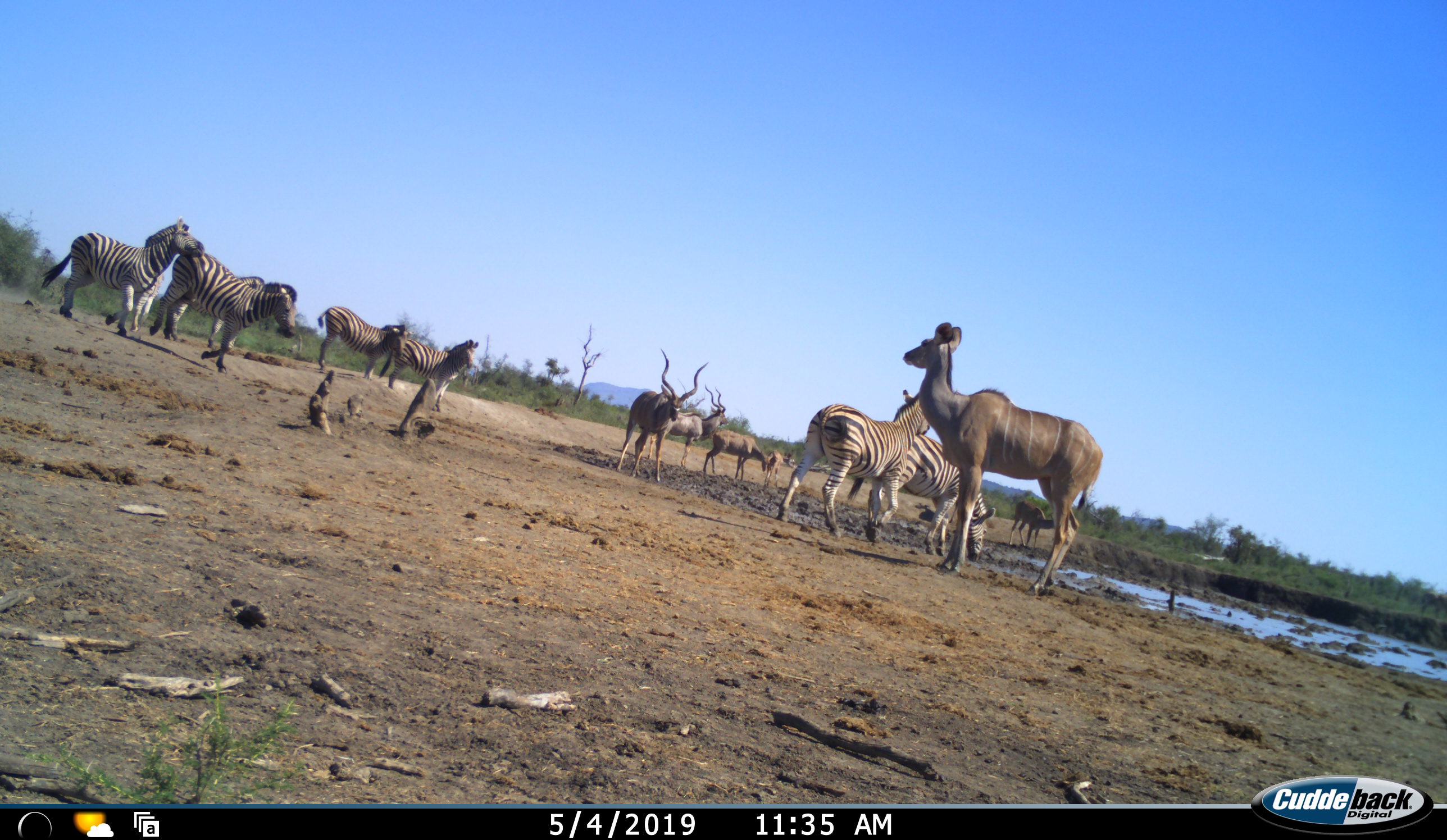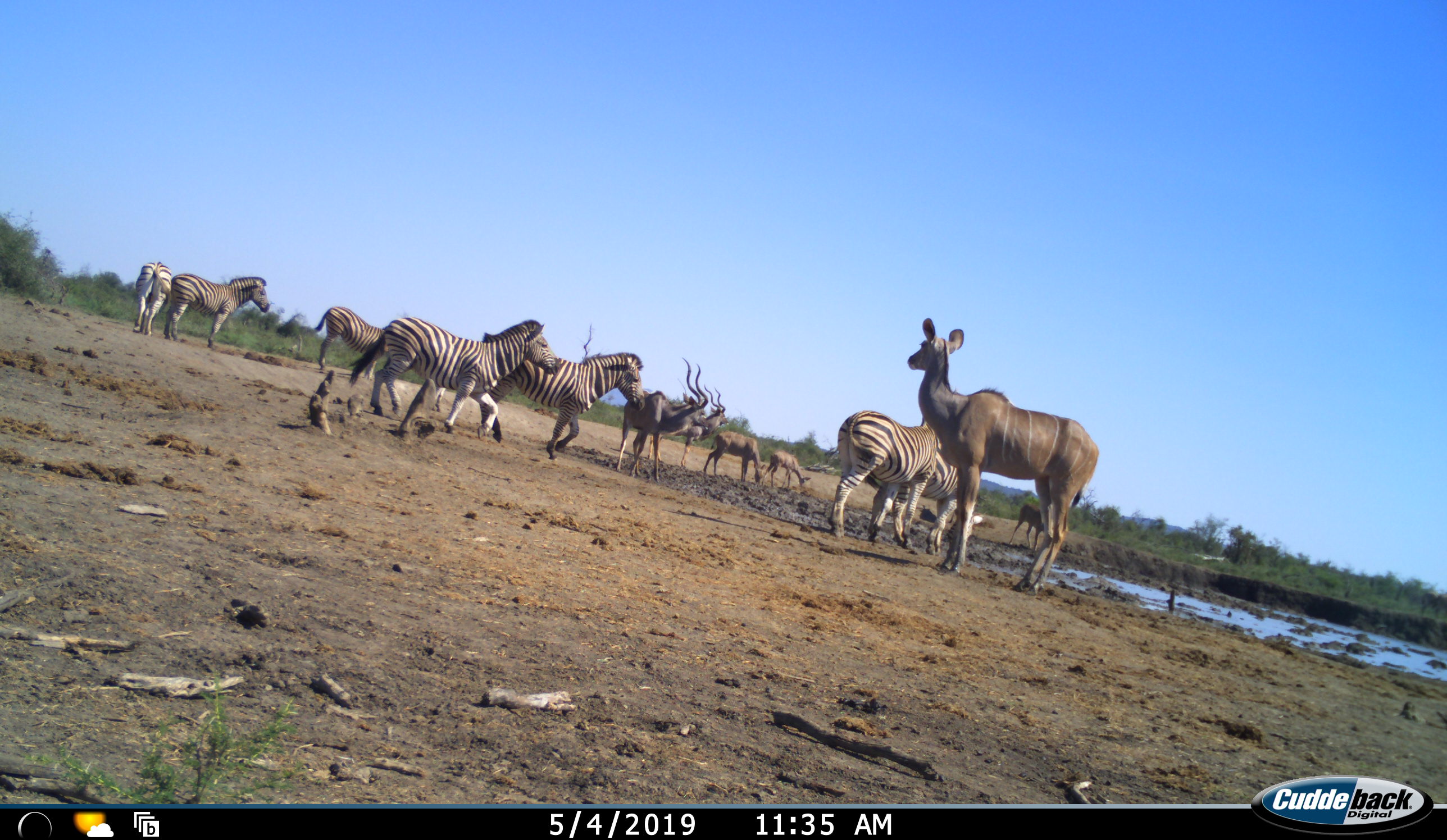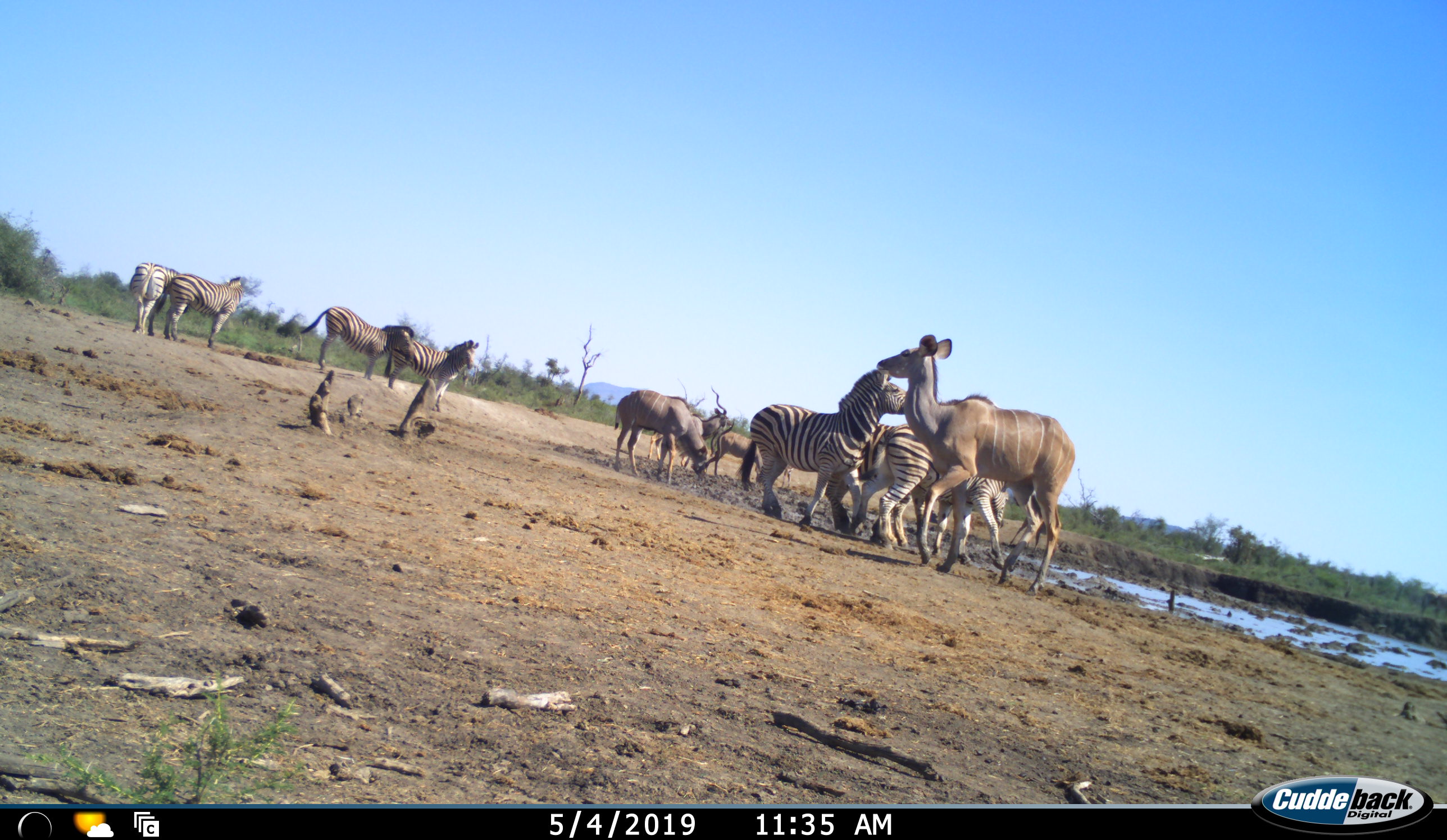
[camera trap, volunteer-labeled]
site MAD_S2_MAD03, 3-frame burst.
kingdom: Animalia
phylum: Chordata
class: Mammalia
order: Artiodactyla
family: Bovidae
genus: Tragelaphus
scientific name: Tragelaphus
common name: kudu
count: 6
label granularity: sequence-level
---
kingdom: Animalia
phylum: Chordata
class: Mammalia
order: Perissodactyla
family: Equidae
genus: Equus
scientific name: Equus quagga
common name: plains zebra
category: zebraplains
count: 7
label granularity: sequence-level